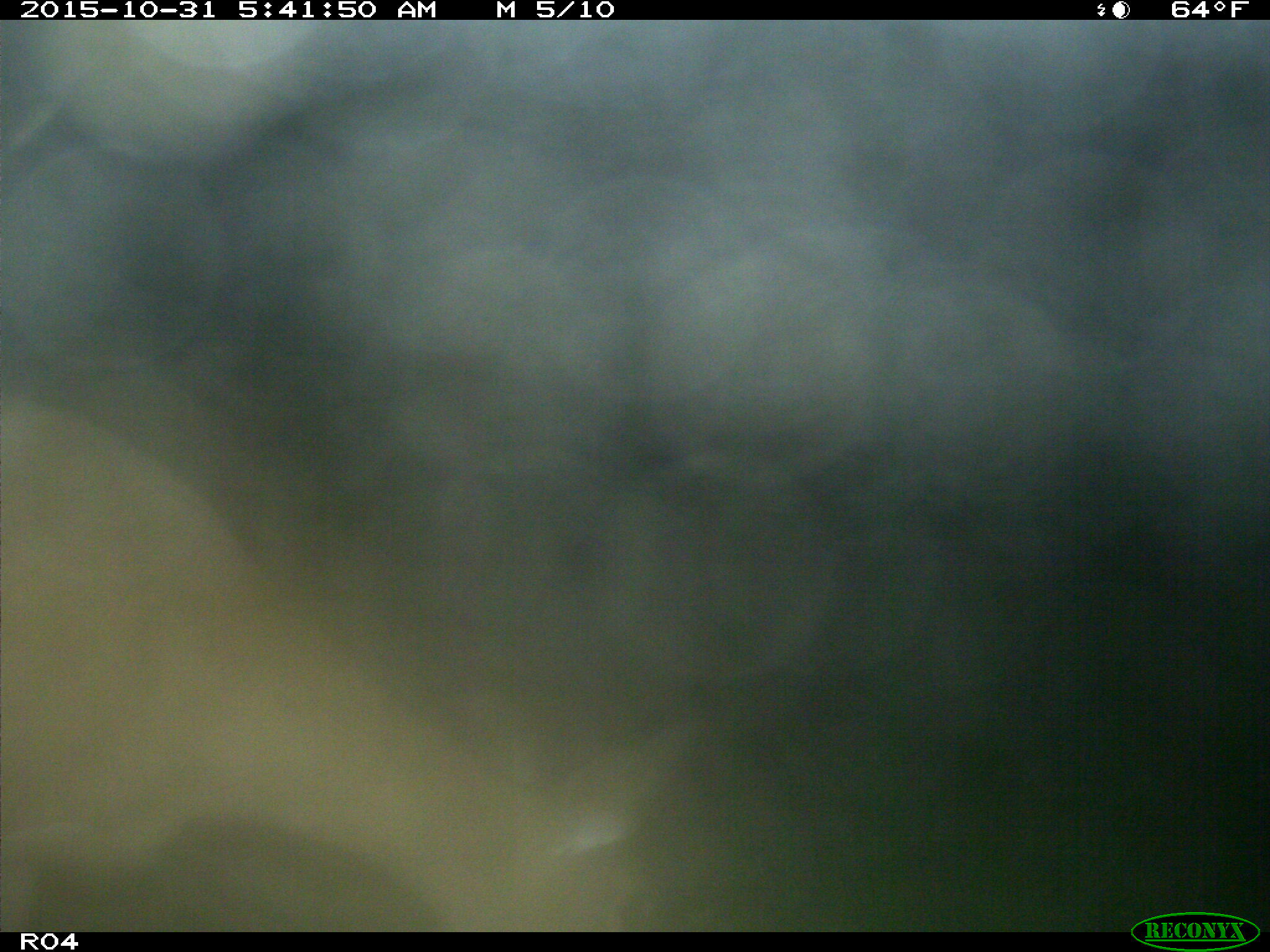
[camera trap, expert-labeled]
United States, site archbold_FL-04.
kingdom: Animalia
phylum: Chordata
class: Mammalia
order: Artiodactyla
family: Cervidae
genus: Odocoileus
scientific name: Odocoileus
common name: deer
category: unidentified deer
Unidentified deer (deer) (Odocoileus).